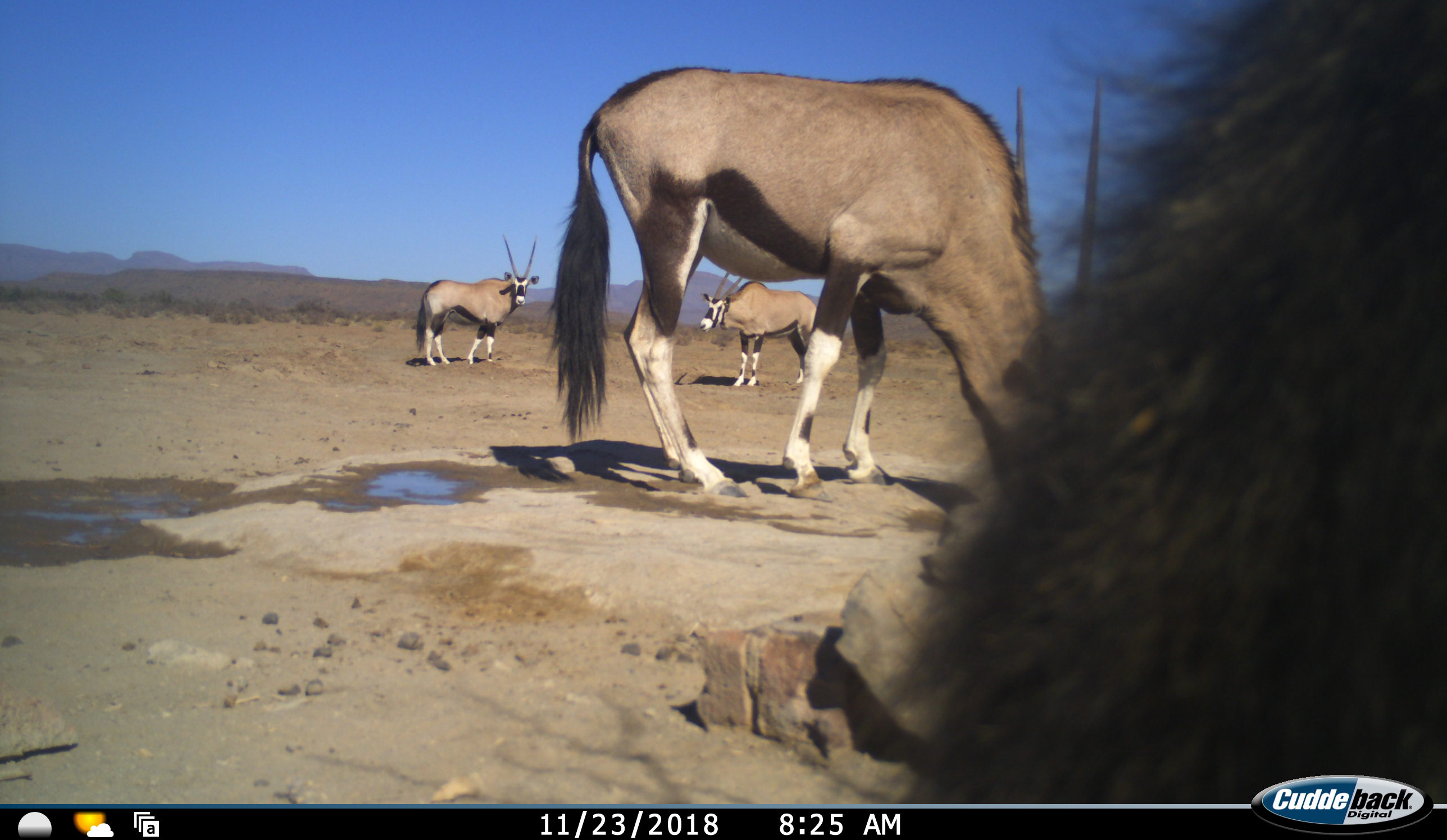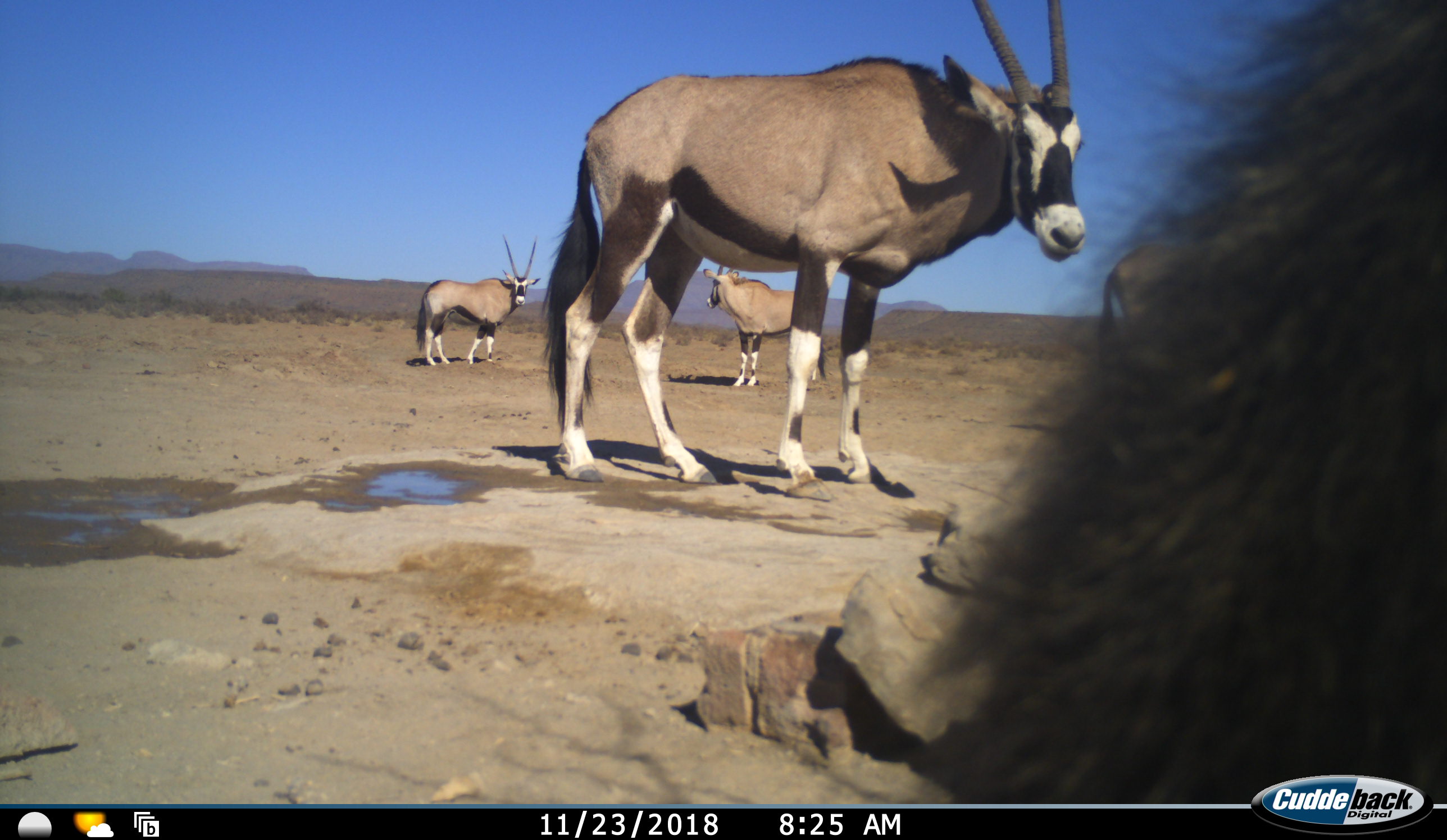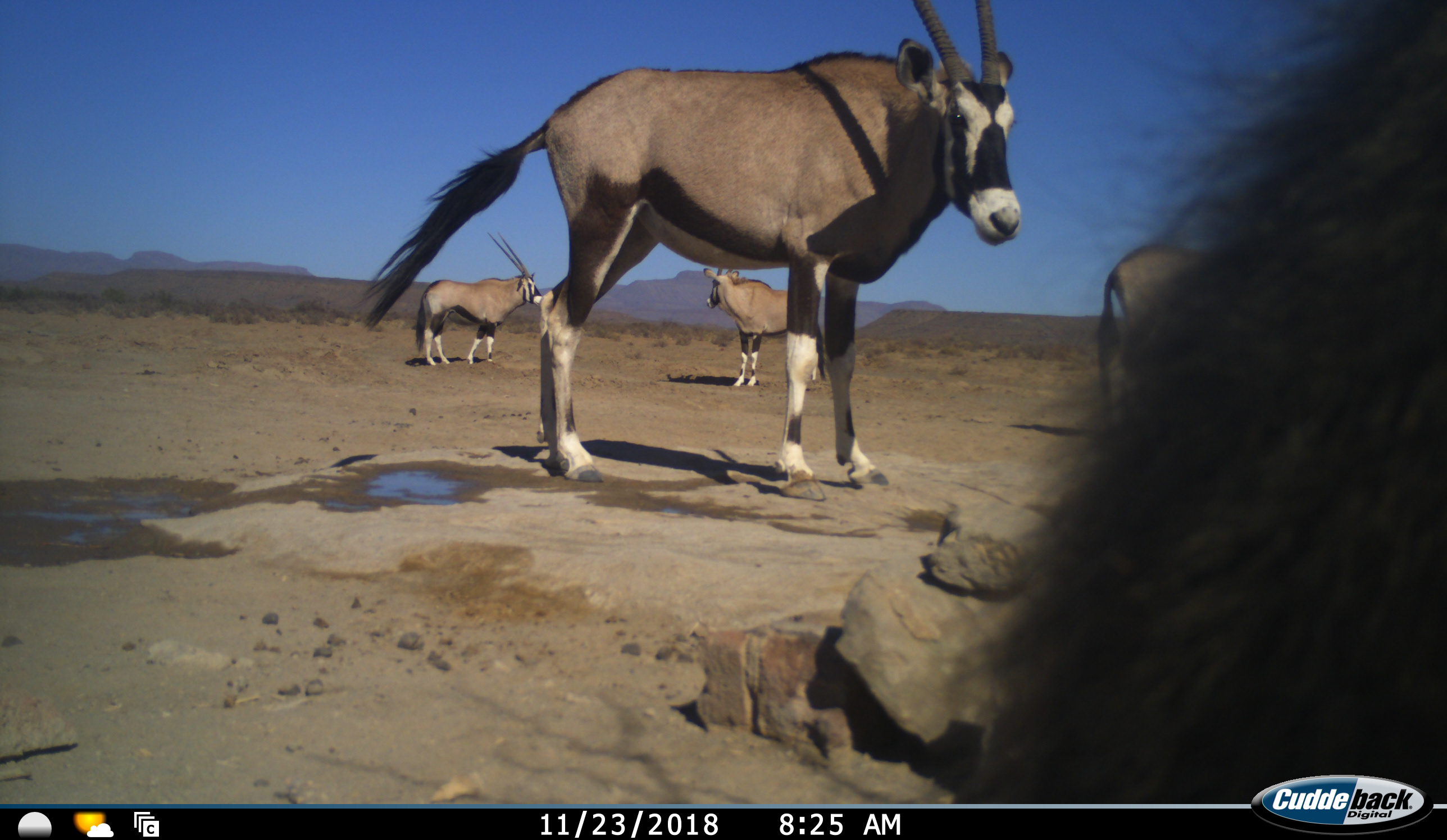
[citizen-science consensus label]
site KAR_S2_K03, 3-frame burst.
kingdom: Animalia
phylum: Chordata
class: Mammalia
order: Primates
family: Cercopithecidae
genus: Papio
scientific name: Papio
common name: baboon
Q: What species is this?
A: Baboon (Papio).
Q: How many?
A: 1.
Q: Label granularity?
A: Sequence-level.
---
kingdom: Animalia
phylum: Chordata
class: Mammalia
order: Artiodactyla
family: Bovidae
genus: Oryx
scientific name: Oryx gazella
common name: gemsbok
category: oryx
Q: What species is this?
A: Oryx (gemsbok) (Oryx gazella).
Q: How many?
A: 4.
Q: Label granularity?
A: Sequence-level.